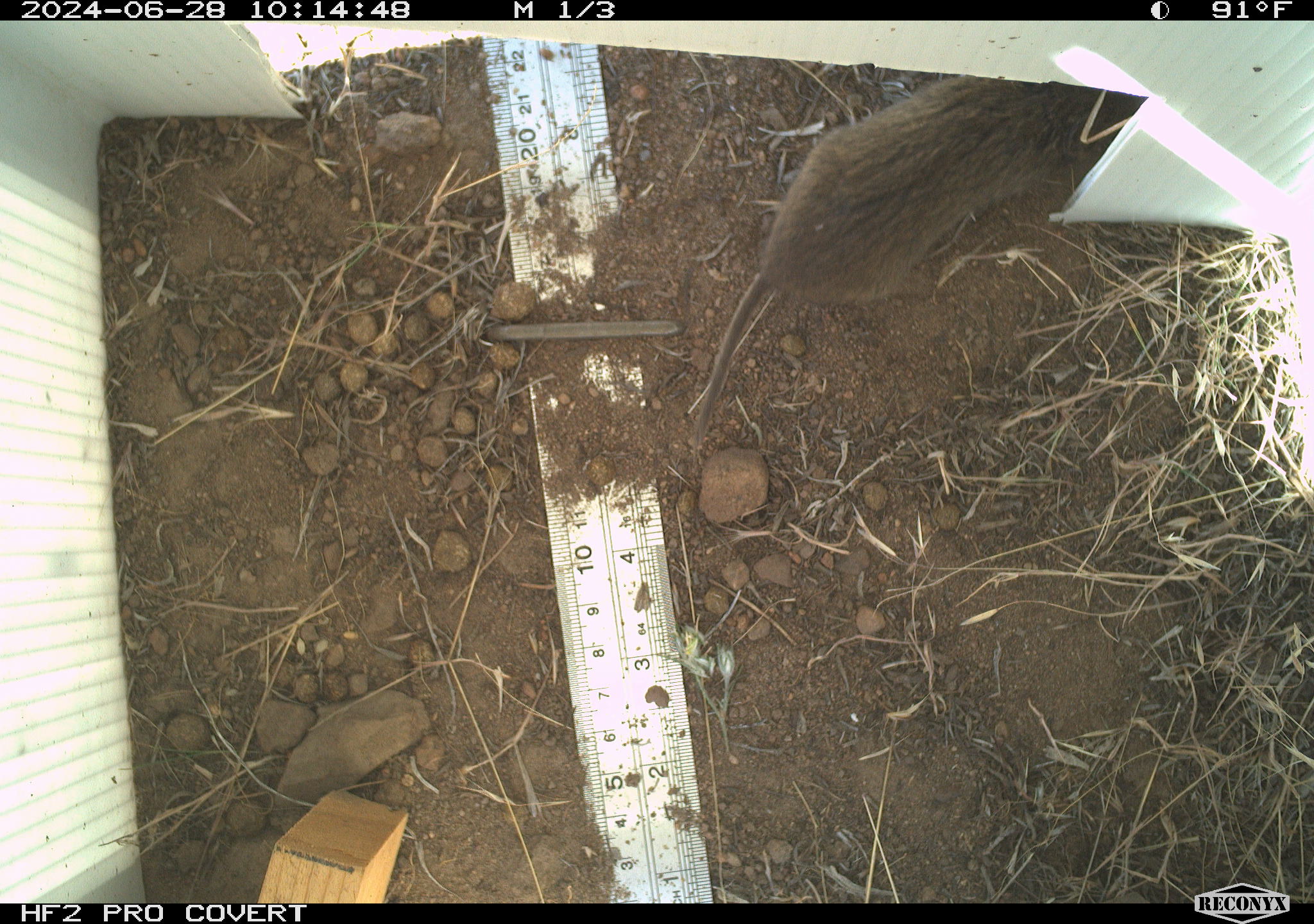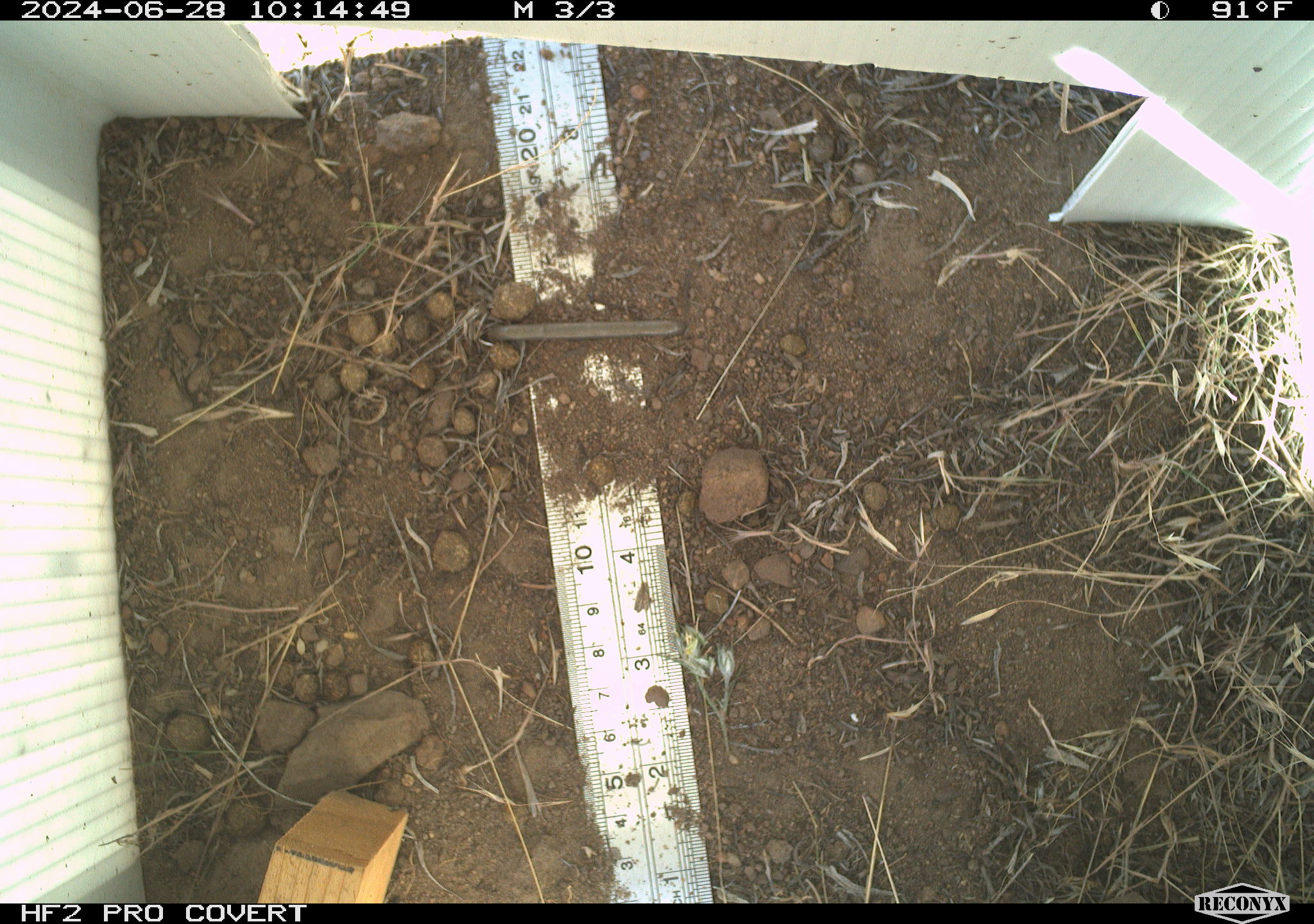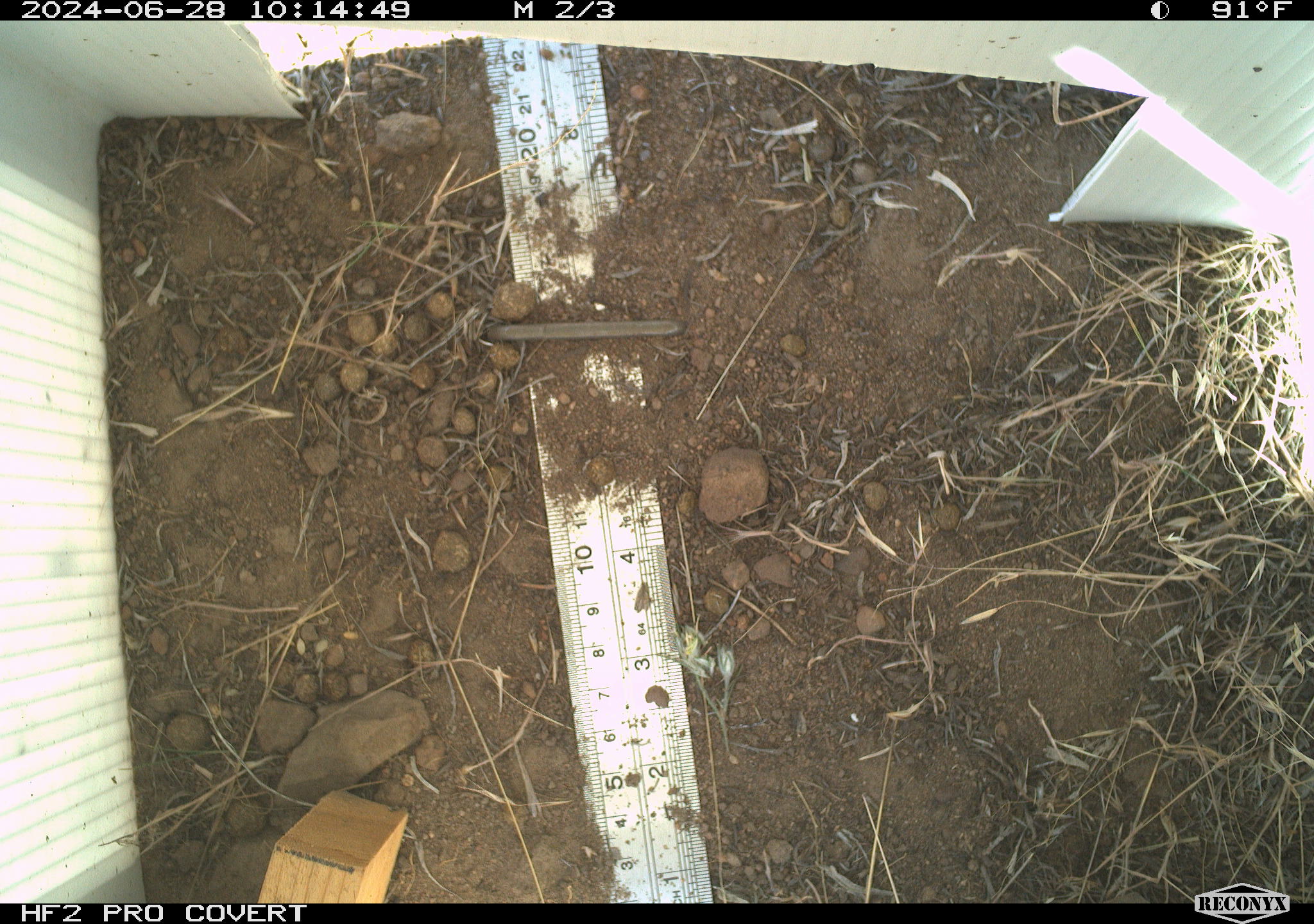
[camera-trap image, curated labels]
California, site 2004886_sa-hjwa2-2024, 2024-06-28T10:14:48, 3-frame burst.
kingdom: Animalia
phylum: Chordata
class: Mammalia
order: Rodentia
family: Cricetidae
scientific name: Cricetidae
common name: hamsters, voles, lemmings, and allies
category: cricetidae family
Cricetidae family (hamsters, voles, lemmings, and allies) (Cricetidae).